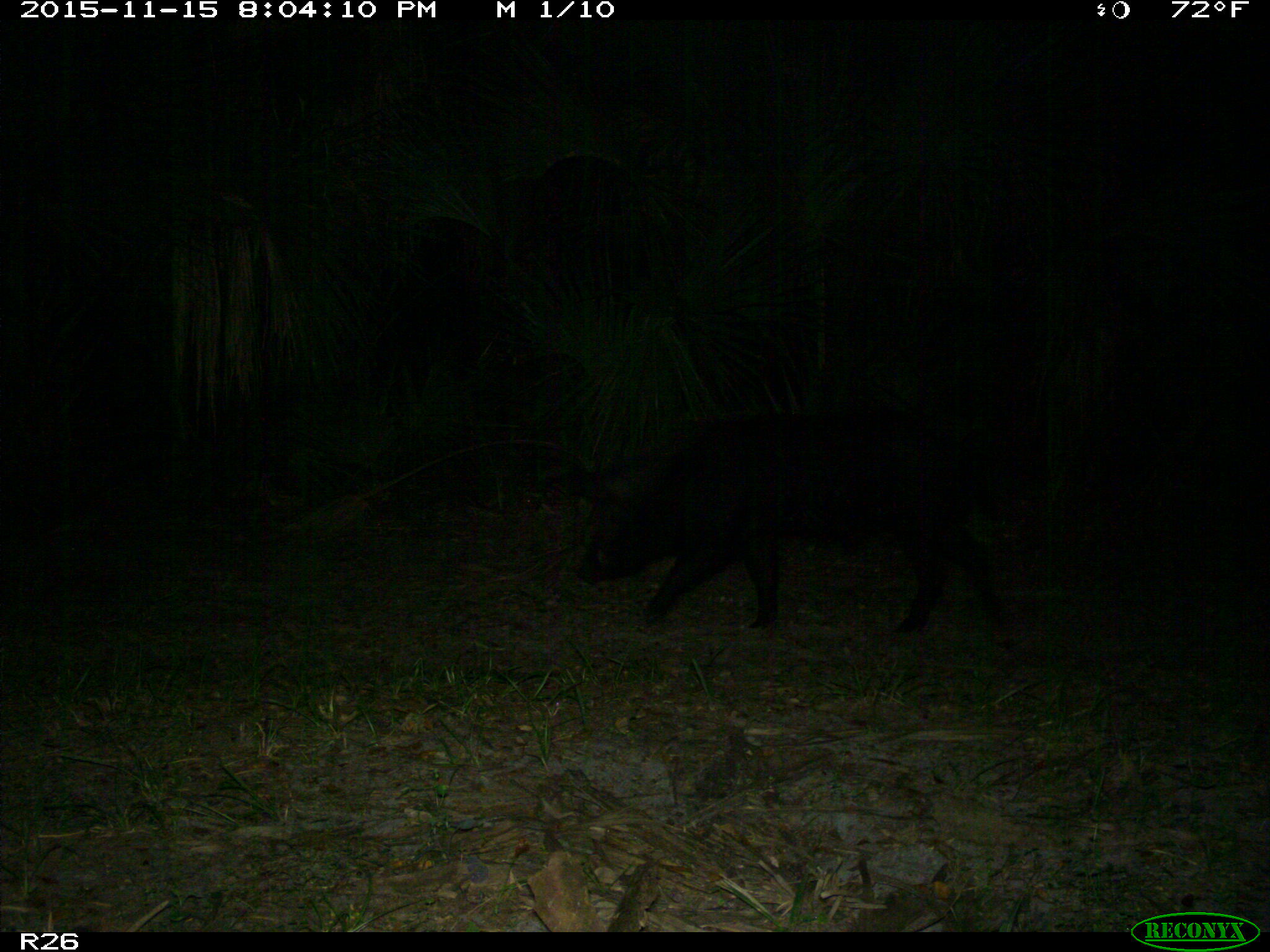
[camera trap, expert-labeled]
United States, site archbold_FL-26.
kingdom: Animalia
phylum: Chordata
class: Mammalia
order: Artiodactyla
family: Suidae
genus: Sus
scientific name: Sus scrofa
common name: wild boar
Sus scrofa (wild boar).